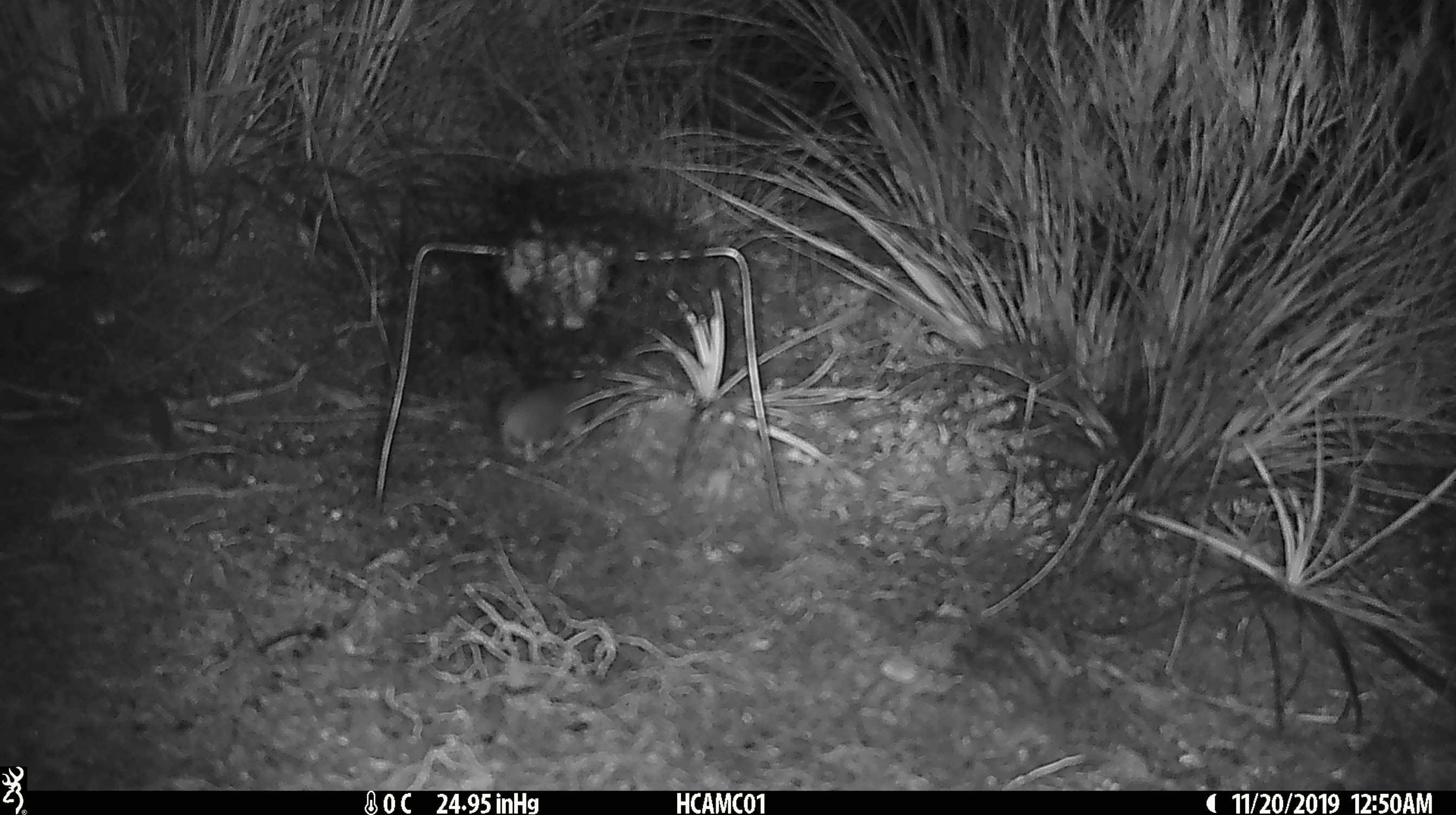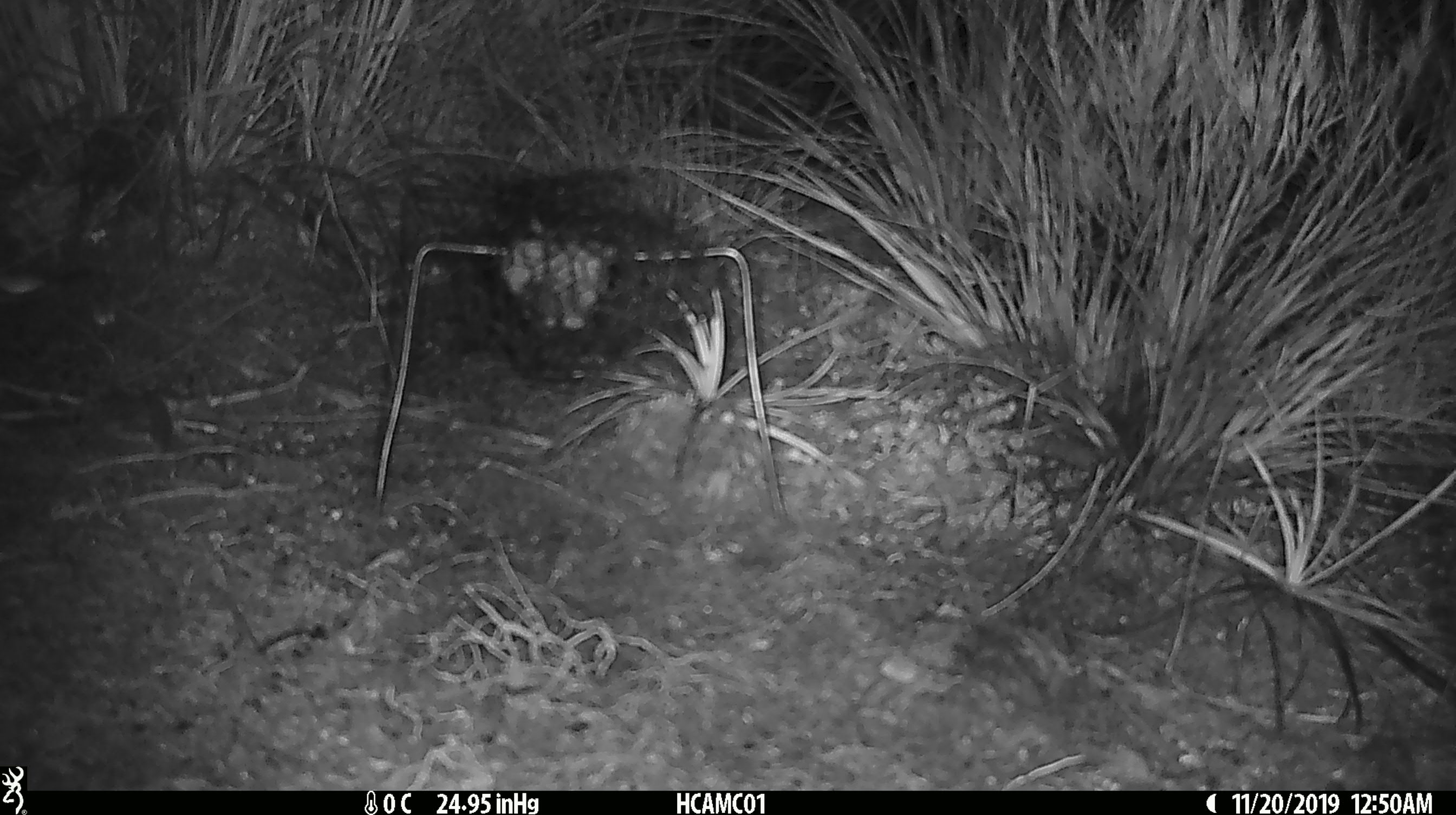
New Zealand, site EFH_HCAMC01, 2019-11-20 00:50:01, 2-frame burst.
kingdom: Animalia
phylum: Chordata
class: Mammalia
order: Rodentia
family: Muridae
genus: Mus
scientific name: Mus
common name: mouse